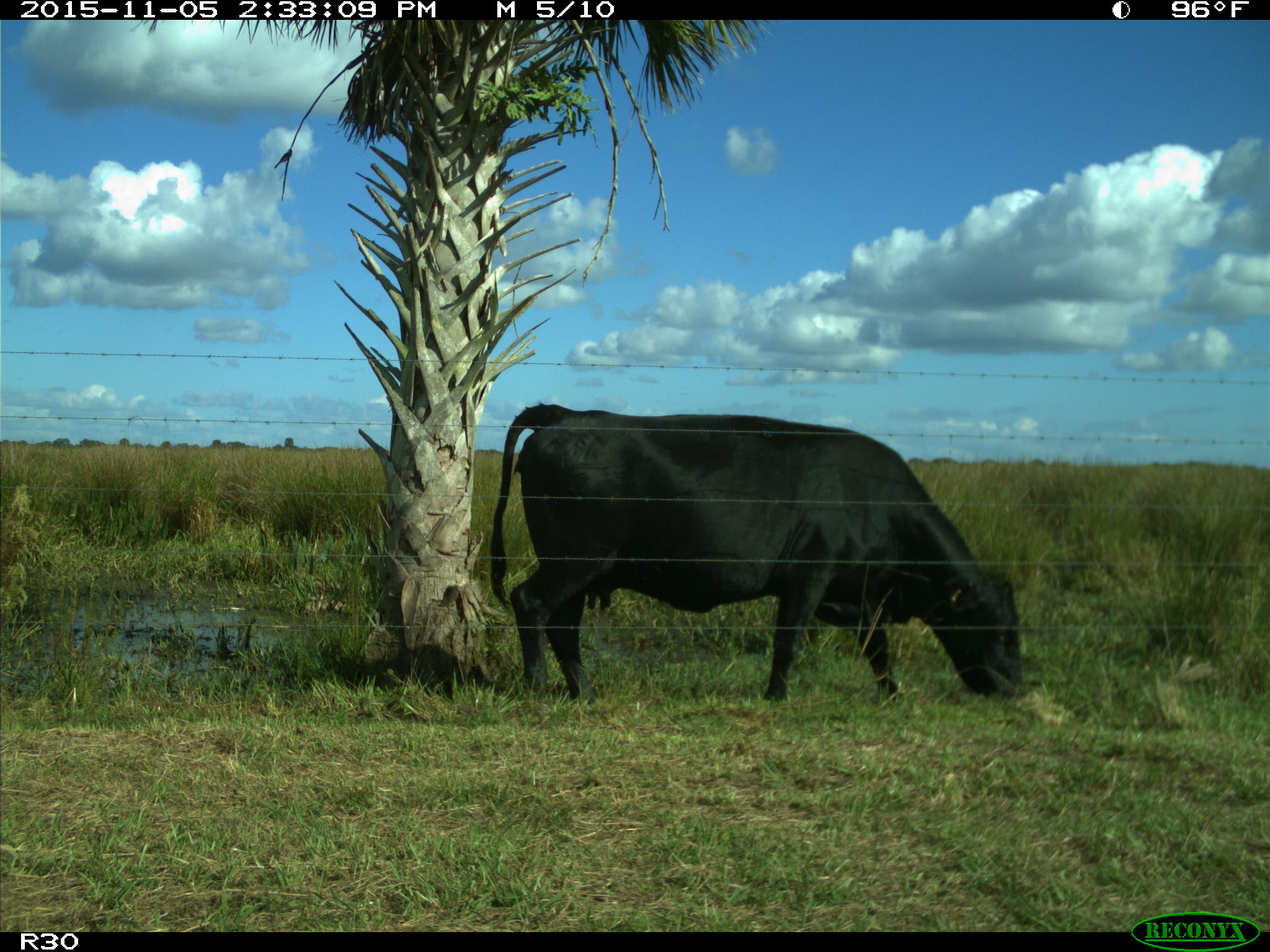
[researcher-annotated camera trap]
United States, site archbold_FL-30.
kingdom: Animalia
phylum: Chordata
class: Mammalia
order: Artiodactyla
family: Bovidae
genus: Bos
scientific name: Bos taurus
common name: domestic cow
Bos taurus (domestic cow).